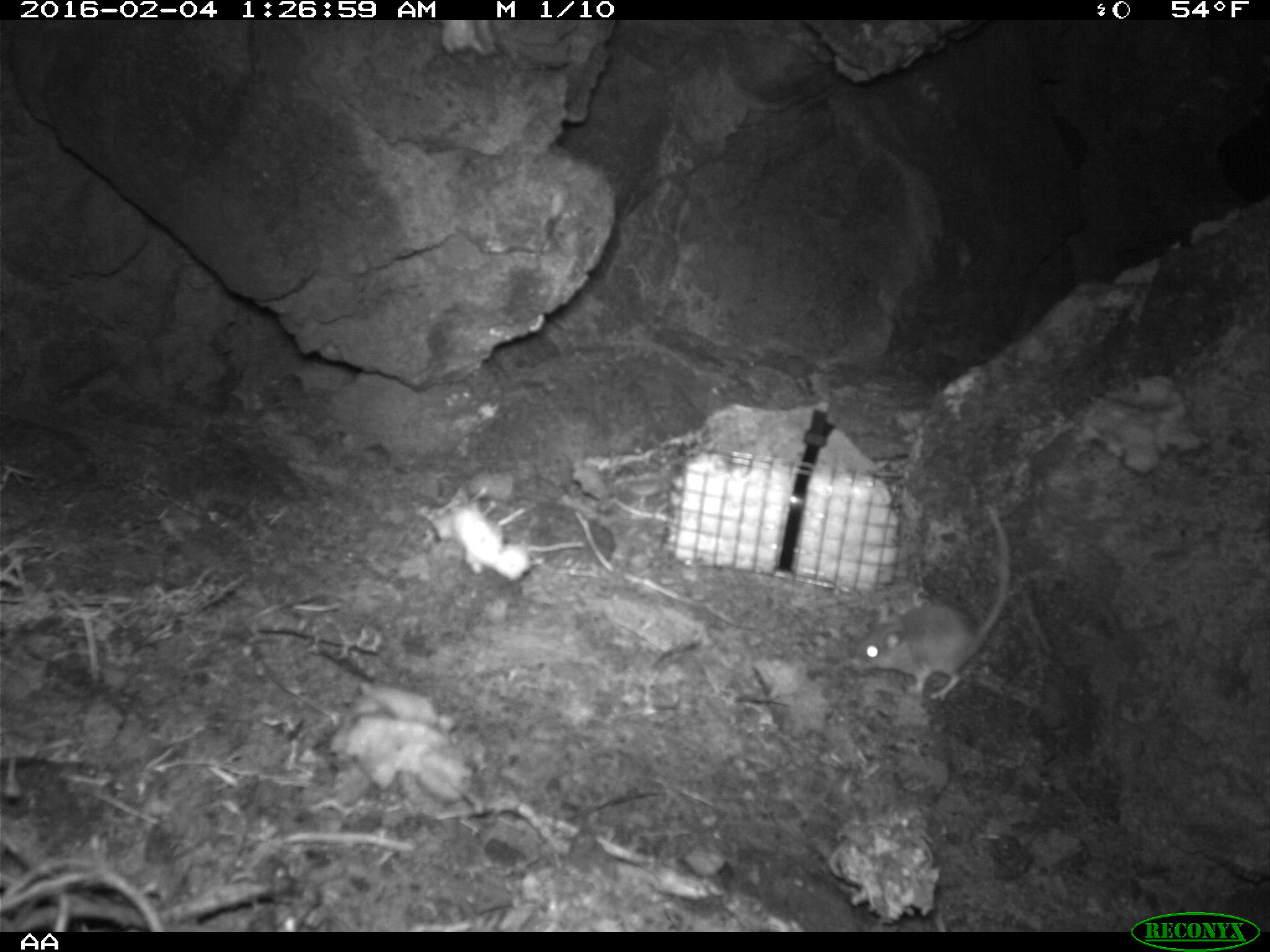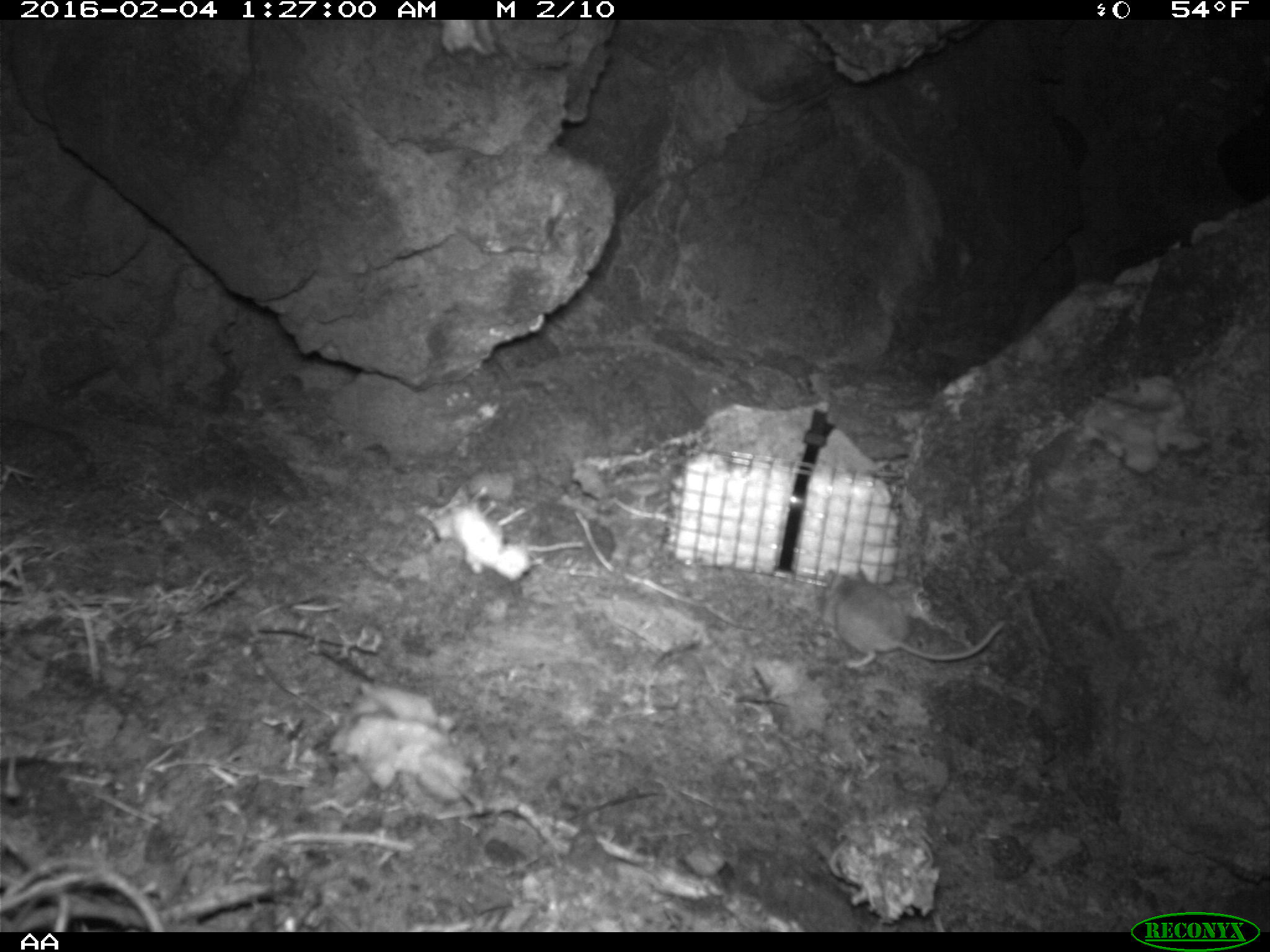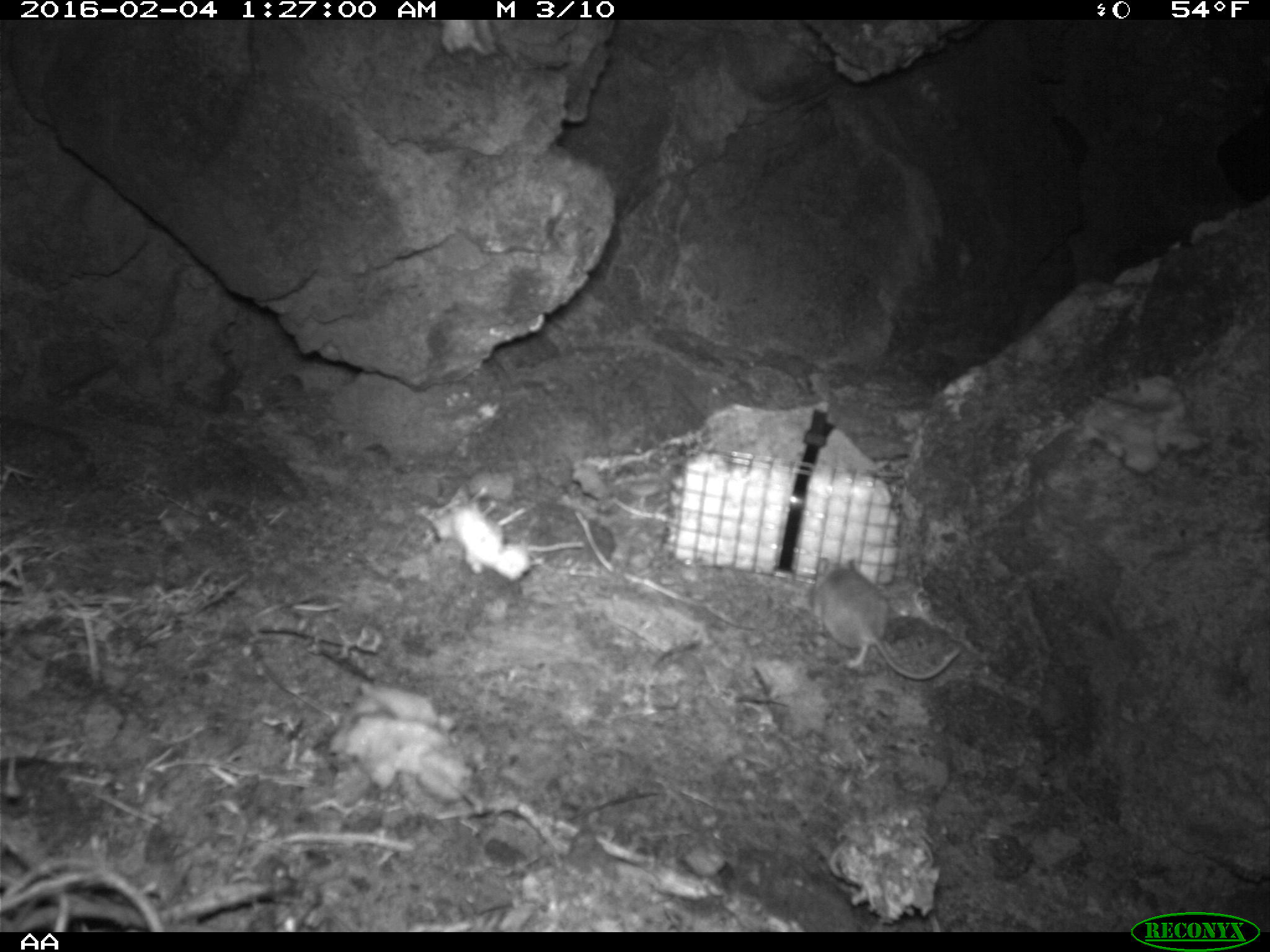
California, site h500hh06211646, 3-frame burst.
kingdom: Animalia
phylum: Chordata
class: Mammalia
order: Rodentia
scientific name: Rodentia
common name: rodent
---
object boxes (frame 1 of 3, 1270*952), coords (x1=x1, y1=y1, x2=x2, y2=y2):
rodent: (x1=848, y1=503, x2=1010, y2=701)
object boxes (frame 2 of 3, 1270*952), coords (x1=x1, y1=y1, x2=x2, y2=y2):
rodent: (x1=819, y1=567, x2=1005, y2=670)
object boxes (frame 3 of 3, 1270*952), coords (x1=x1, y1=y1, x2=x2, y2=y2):
rodent: (x1=809, y1=556, x2=959, y2=680)